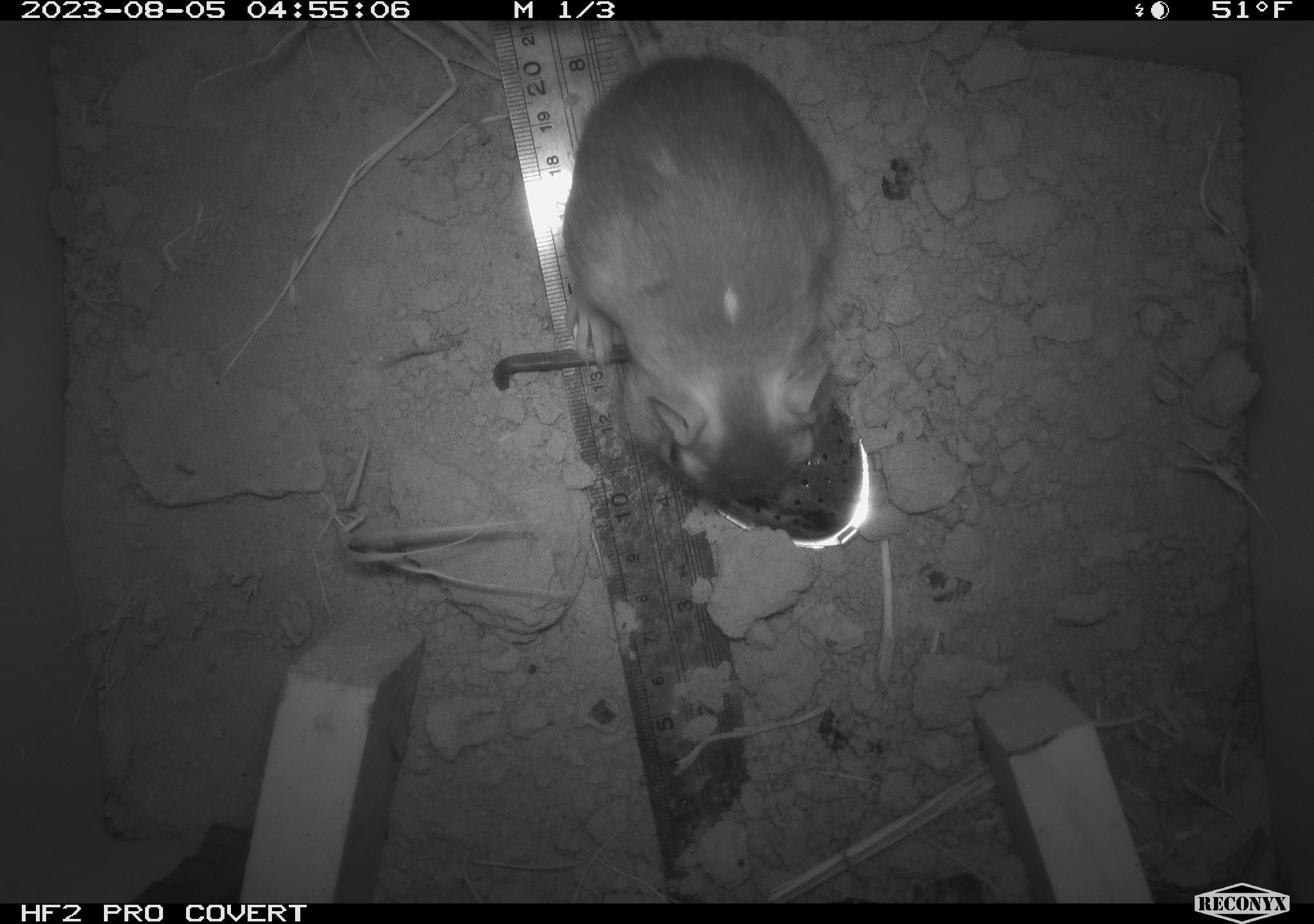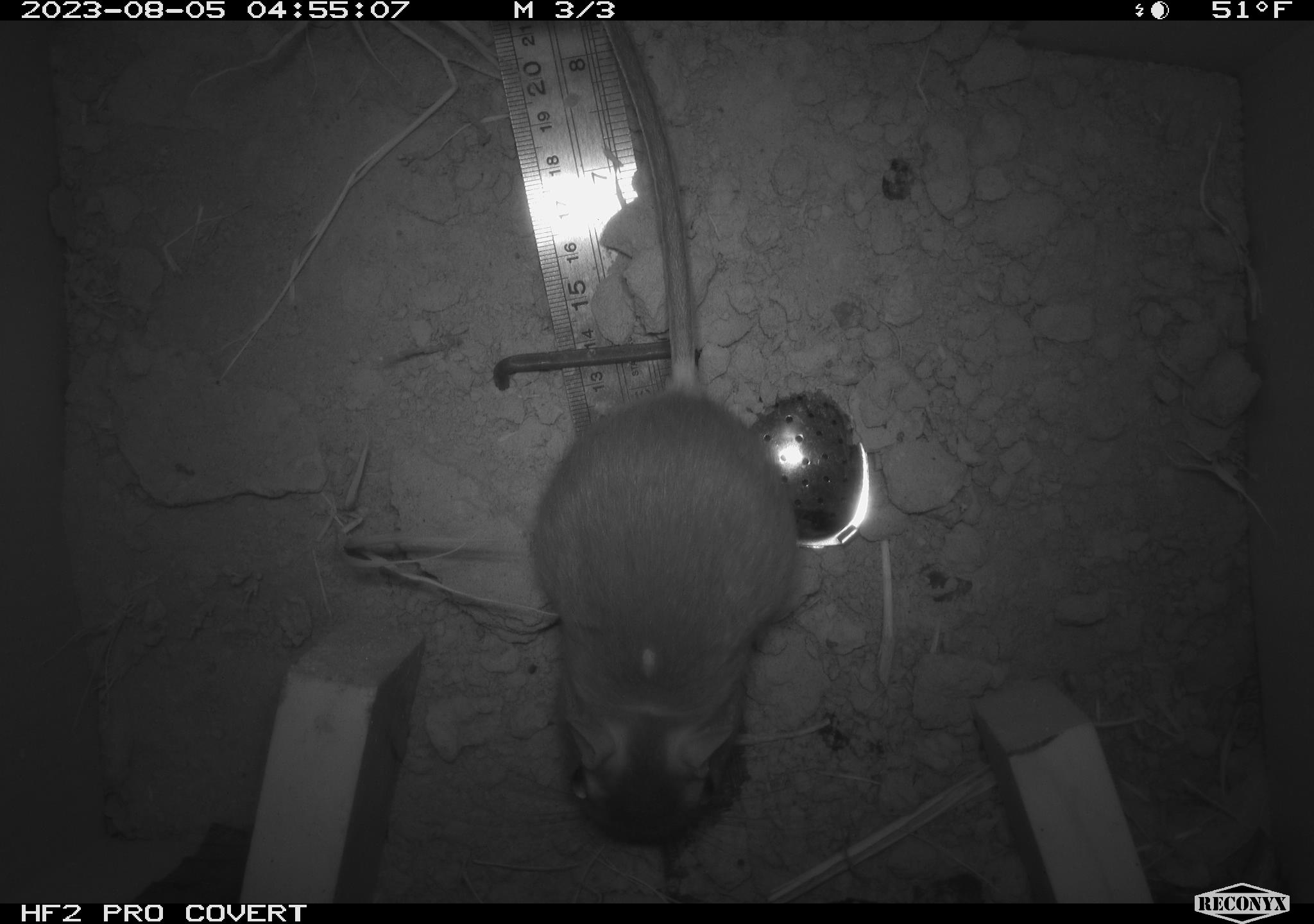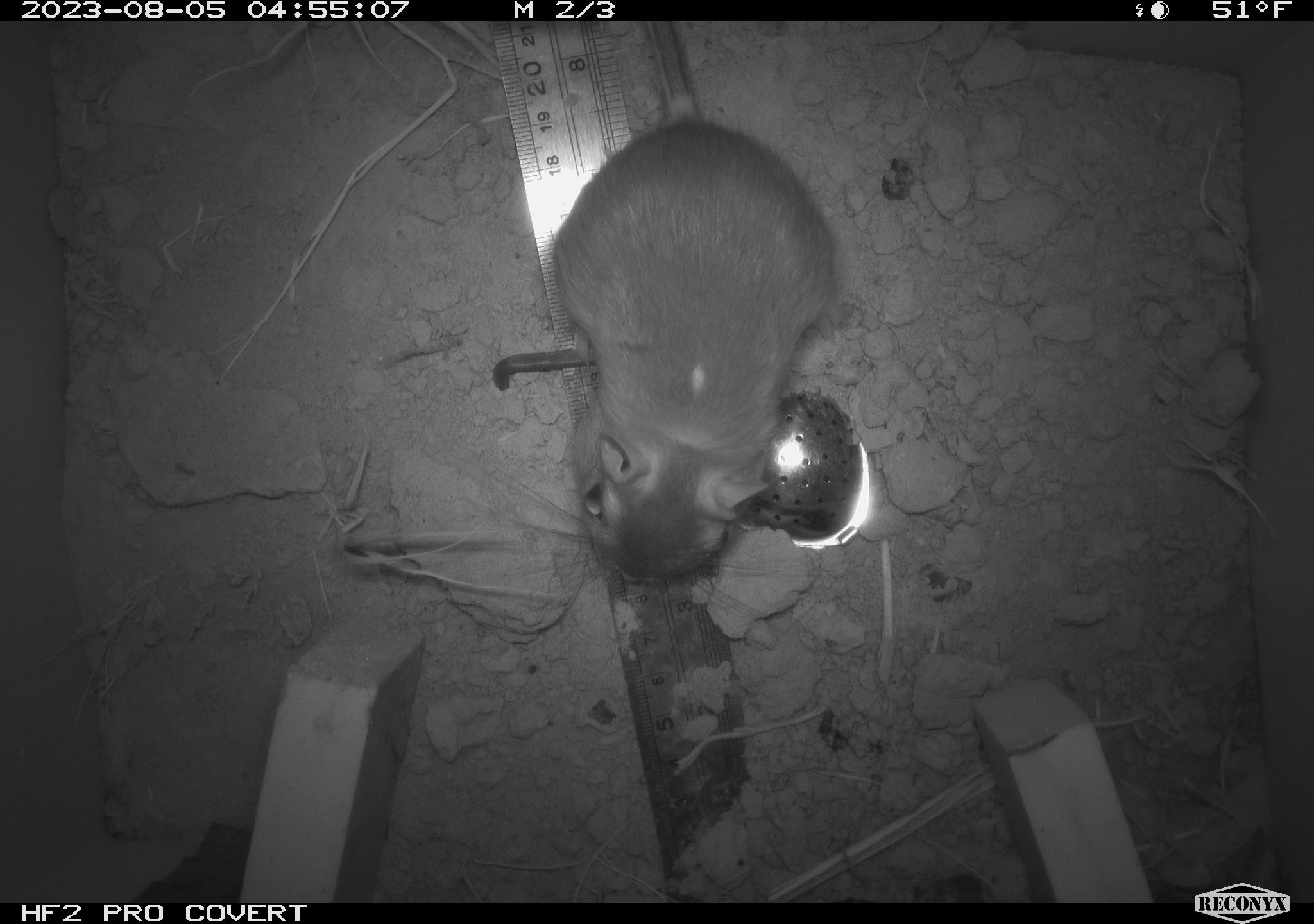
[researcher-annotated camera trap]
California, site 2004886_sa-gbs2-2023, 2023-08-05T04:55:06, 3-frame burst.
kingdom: Animalia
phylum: Chordata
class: Mammalia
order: Rodentia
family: Heteromyidae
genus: Dipodomys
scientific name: Dipodomys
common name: kangaroo rats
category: dipodomys species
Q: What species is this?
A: Dipodomys species (kangaroo rats) (Dipodomys).